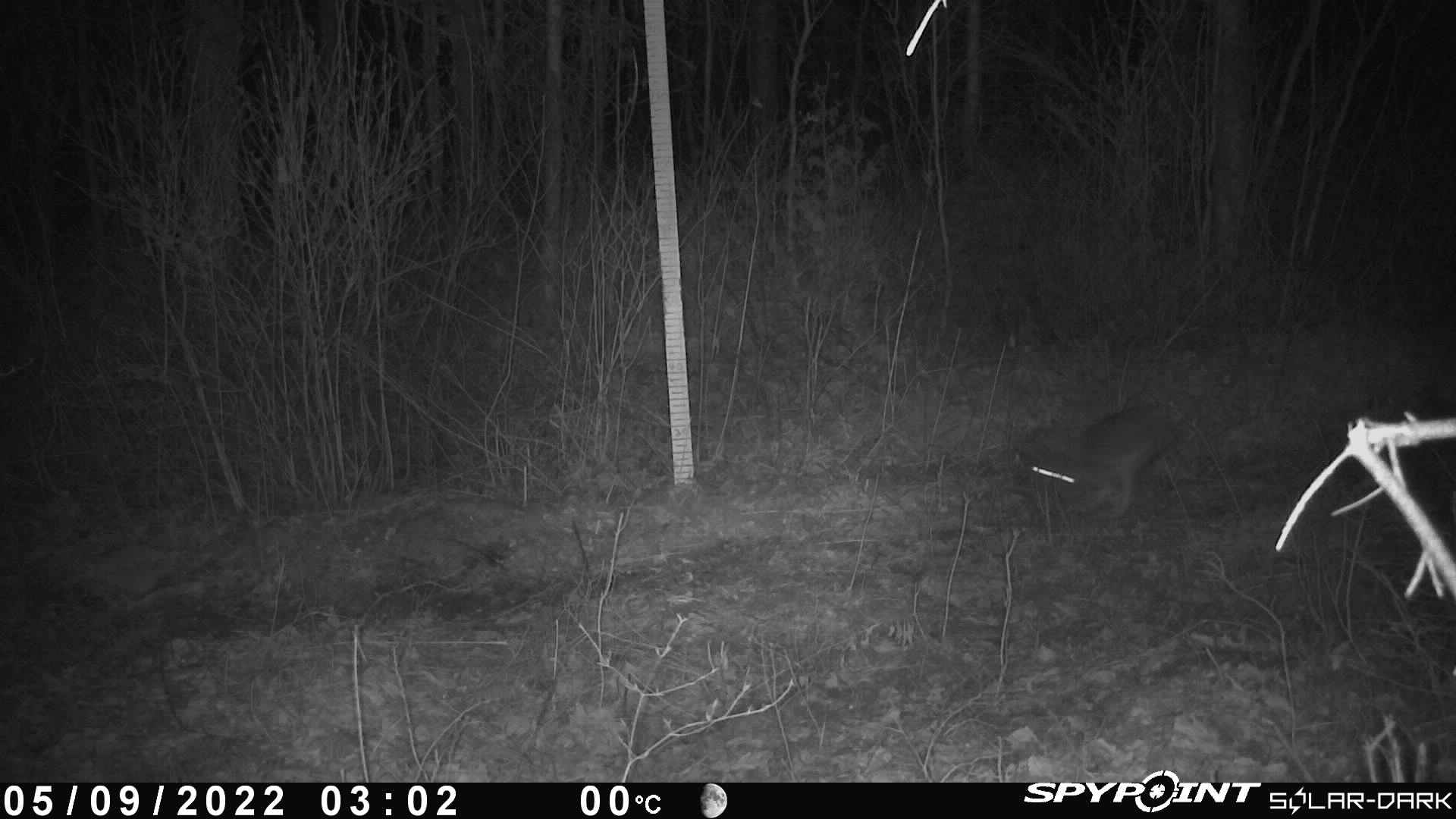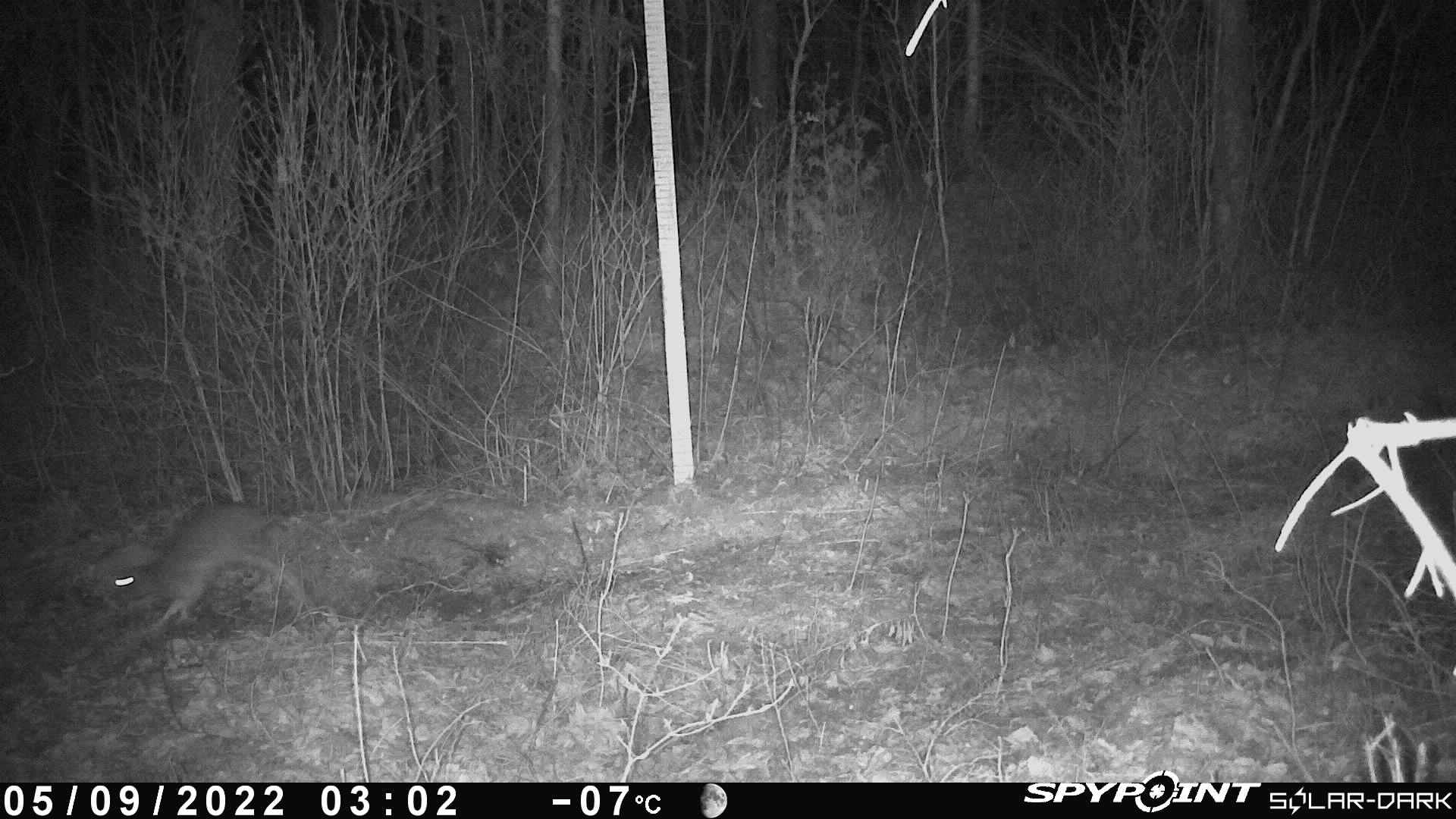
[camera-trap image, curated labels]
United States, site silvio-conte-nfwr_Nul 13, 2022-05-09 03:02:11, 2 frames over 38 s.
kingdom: Animalia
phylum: Chordata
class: Mammalia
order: Lagomorpha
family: Leporidae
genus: Lepus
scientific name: Lepus americanus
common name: snowshoe hare